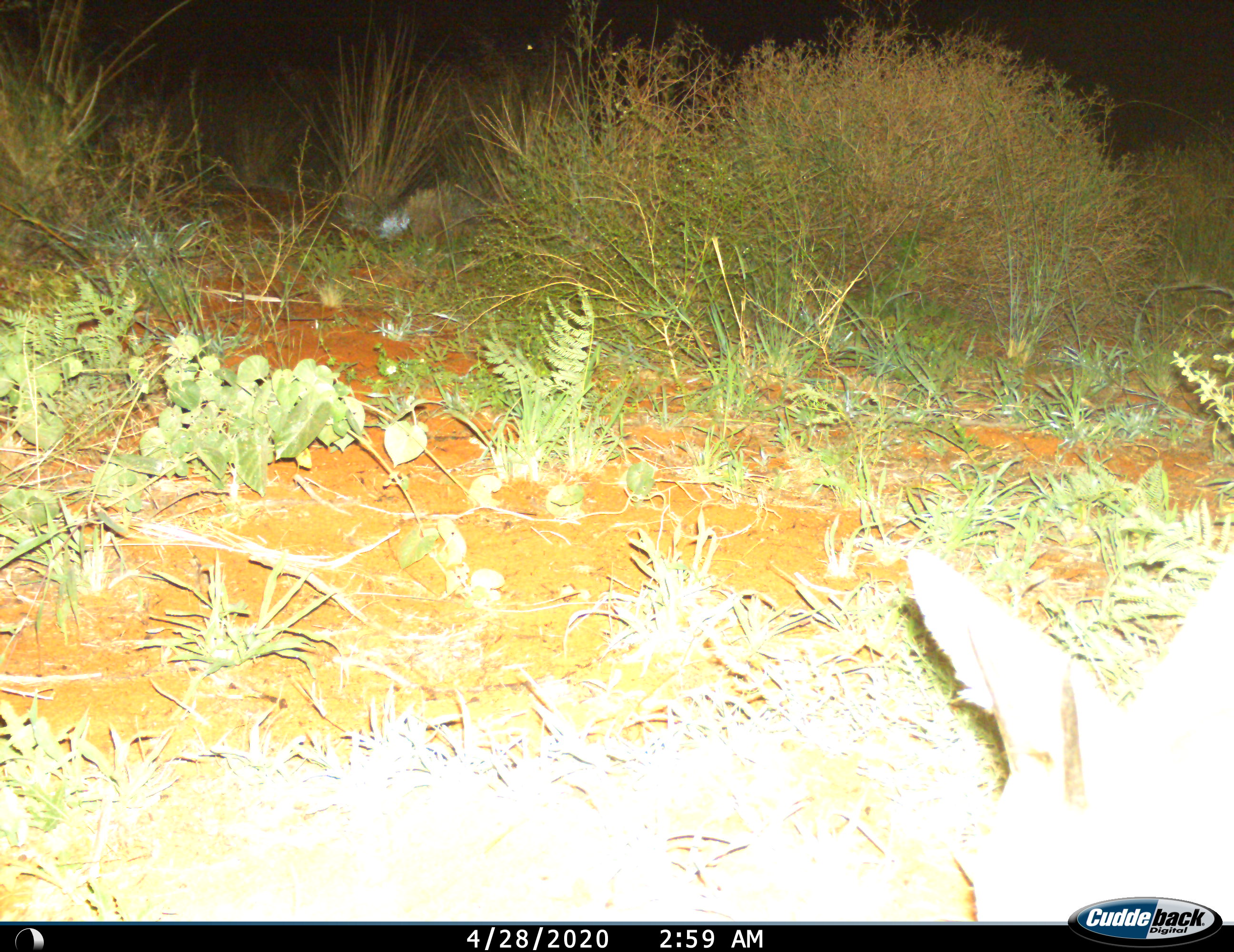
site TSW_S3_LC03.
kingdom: Animalia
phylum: Chordata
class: Mammalia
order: Artiodactyla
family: Bovidae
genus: Sylvicapra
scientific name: Sylvicapra grimmia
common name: common duiker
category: duikercommongrey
Duikercommongrey (common duiker) (Sylvicapra grimmia), count 1. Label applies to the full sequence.